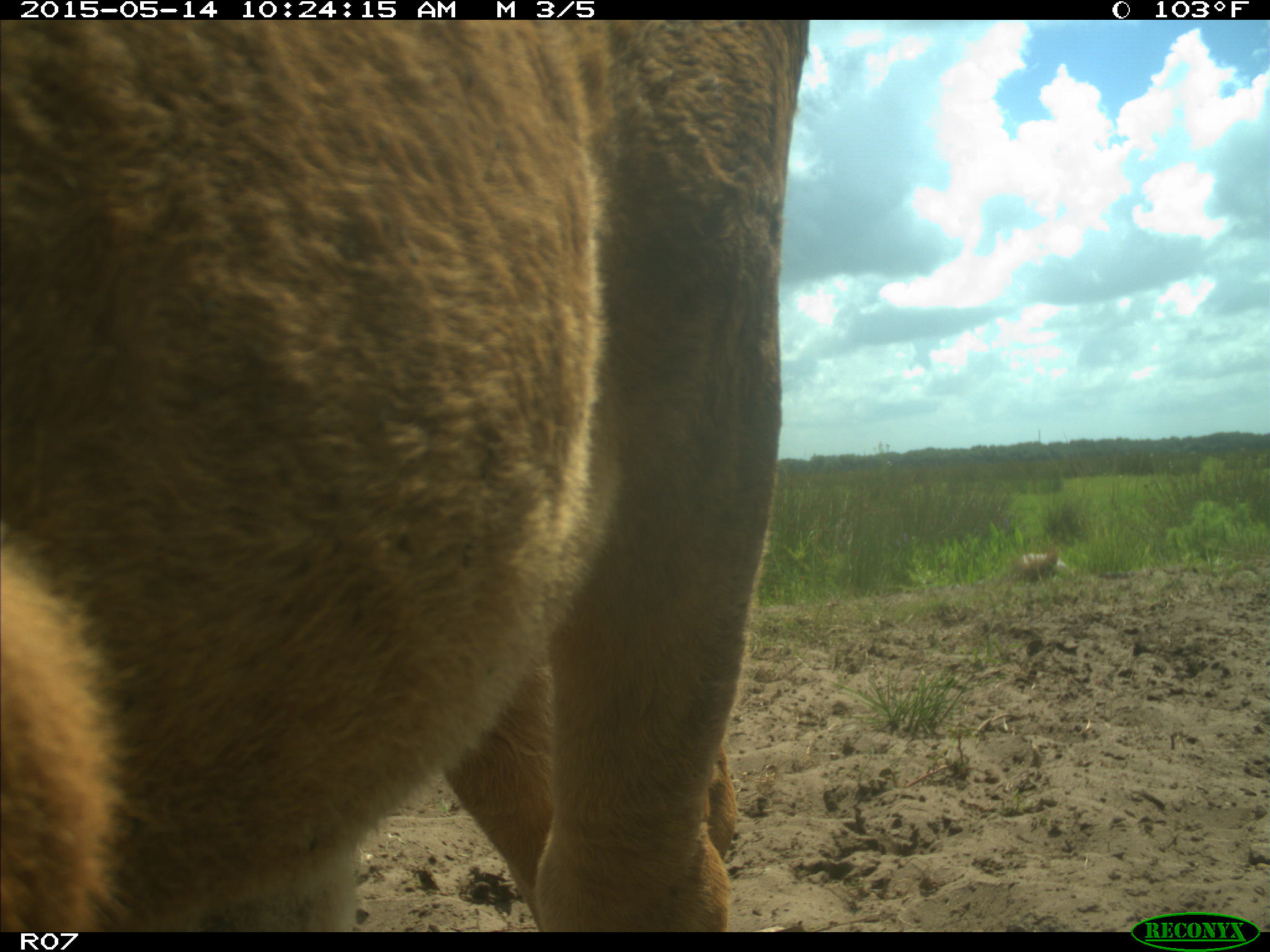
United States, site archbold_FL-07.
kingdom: Animalia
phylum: Chordata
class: Mammalia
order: Artiodactyla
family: Bovidae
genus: Bos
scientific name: Bos taurus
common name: domestic cow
Bos taurus (domestic cow).